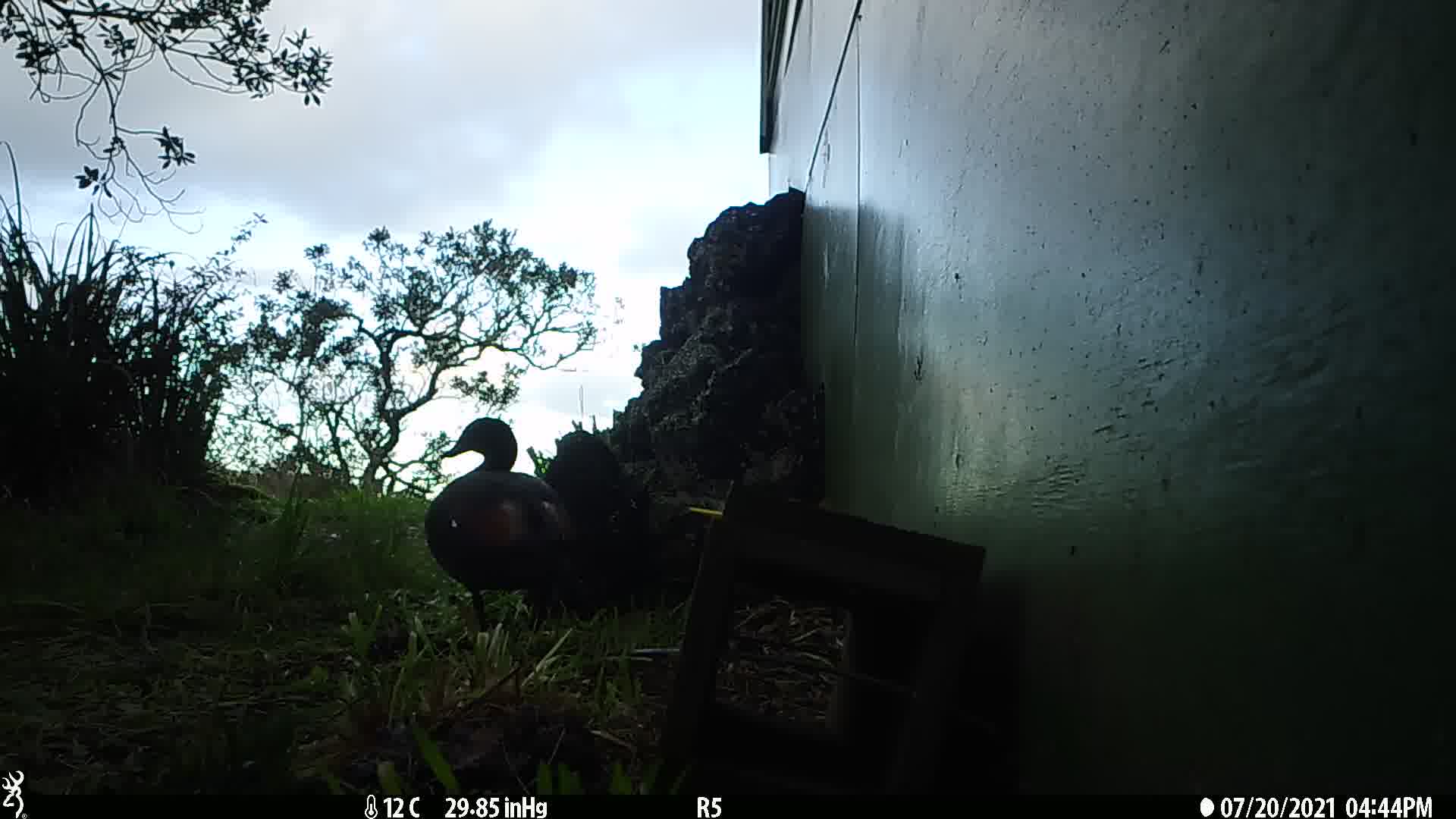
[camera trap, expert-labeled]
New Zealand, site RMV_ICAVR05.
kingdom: Animalia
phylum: Chordata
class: Aves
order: Anseriformes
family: Anatidae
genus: Tadorna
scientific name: Tadorna variegata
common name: paradise shelduck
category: paradise duck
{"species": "paradise duck (paradise shelduck) (Tadorna variegata)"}